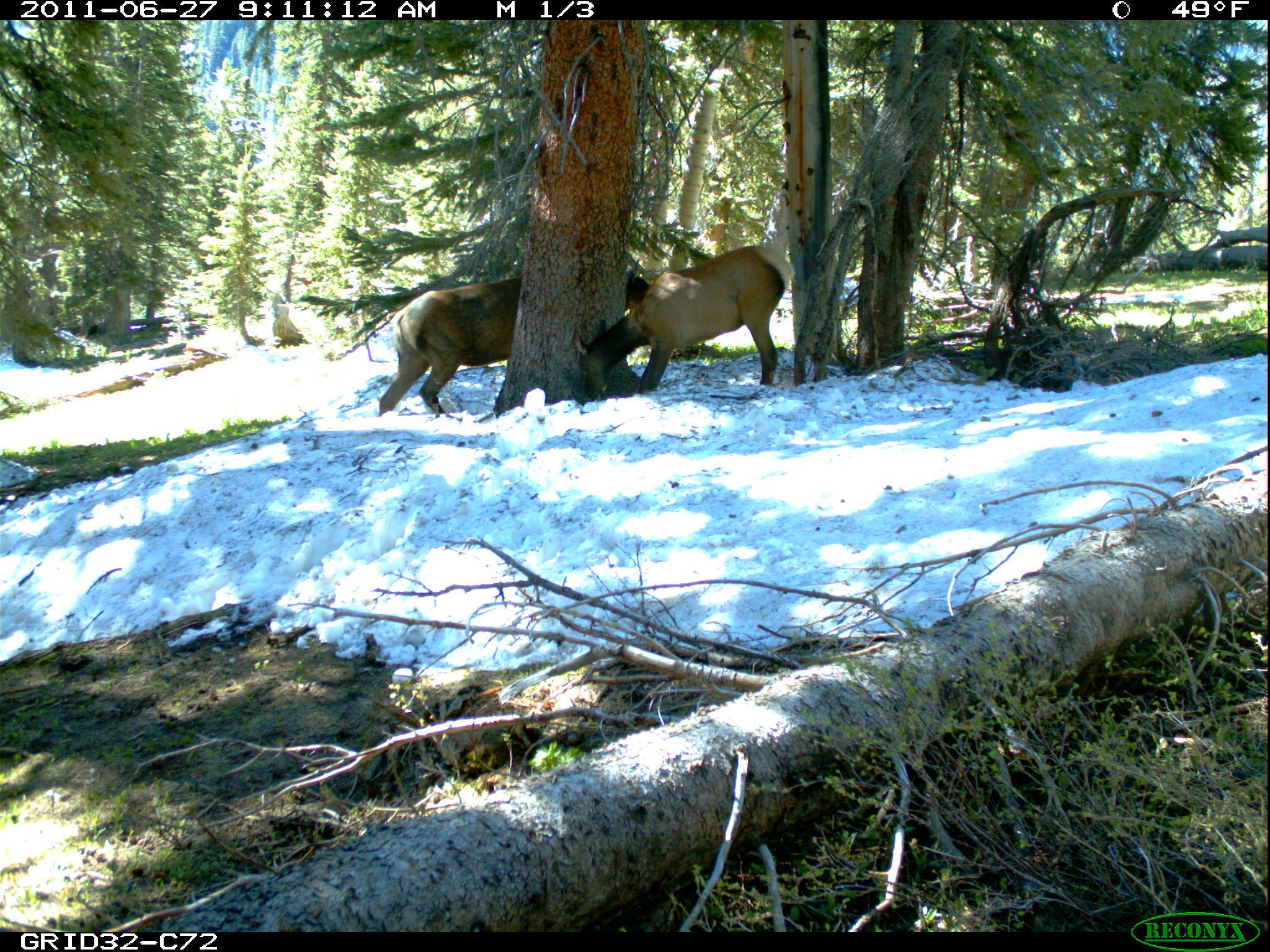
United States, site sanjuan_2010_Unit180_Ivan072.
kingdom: Animalia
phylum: Chordata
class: Mammalia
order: Artiodactyla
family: Cervidae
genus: Cervus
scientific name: Cervus elaphus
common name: red deer